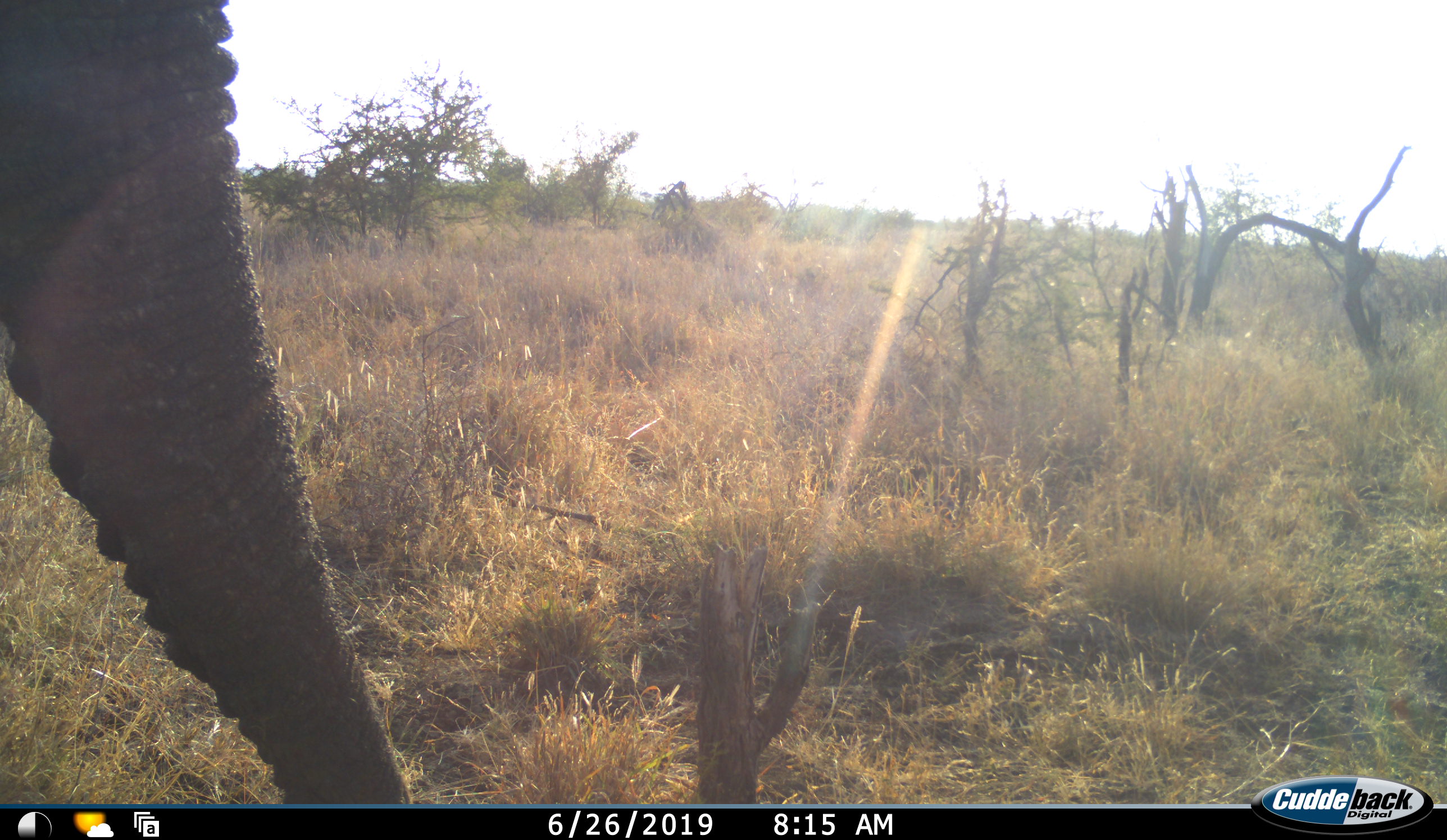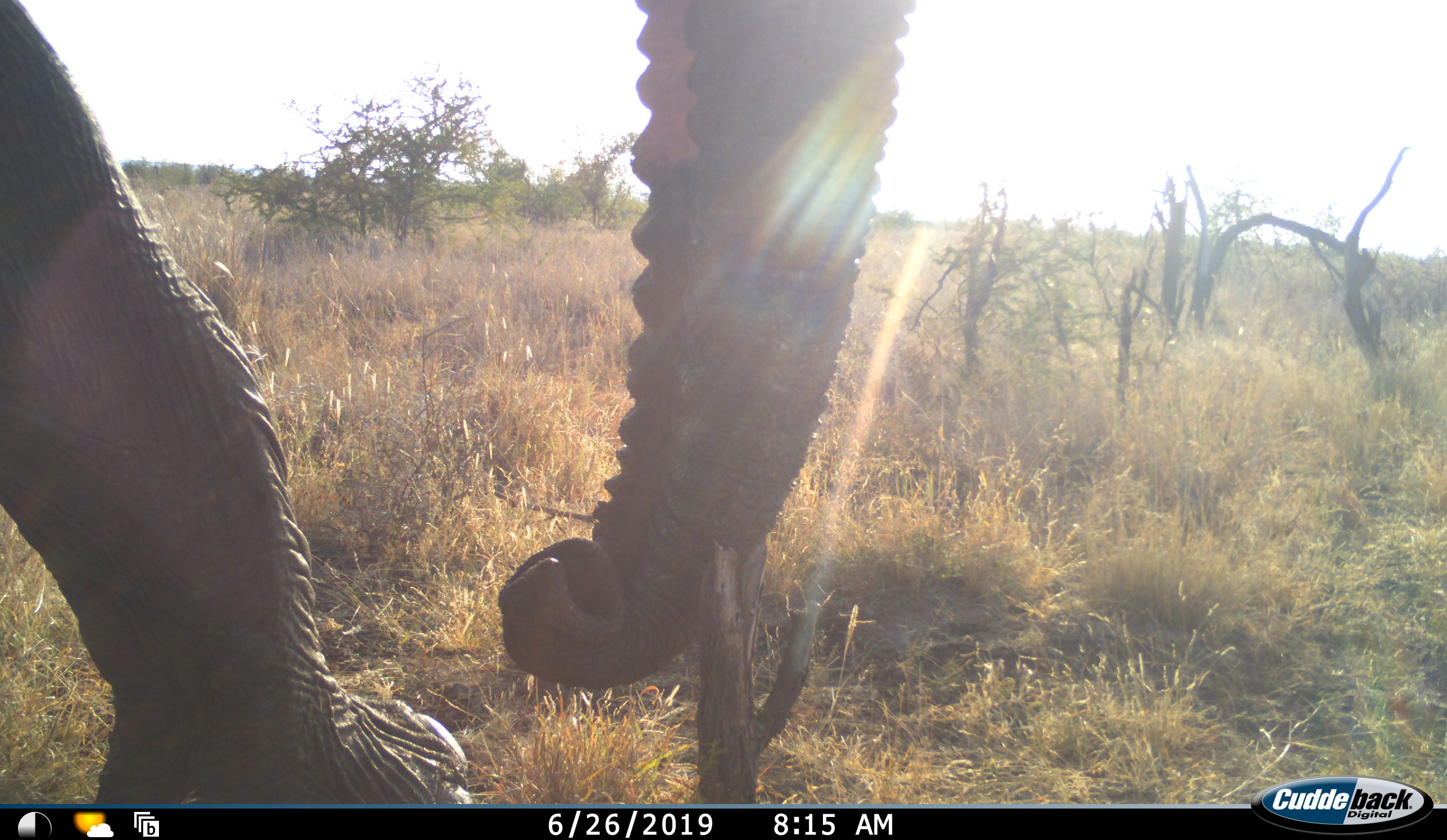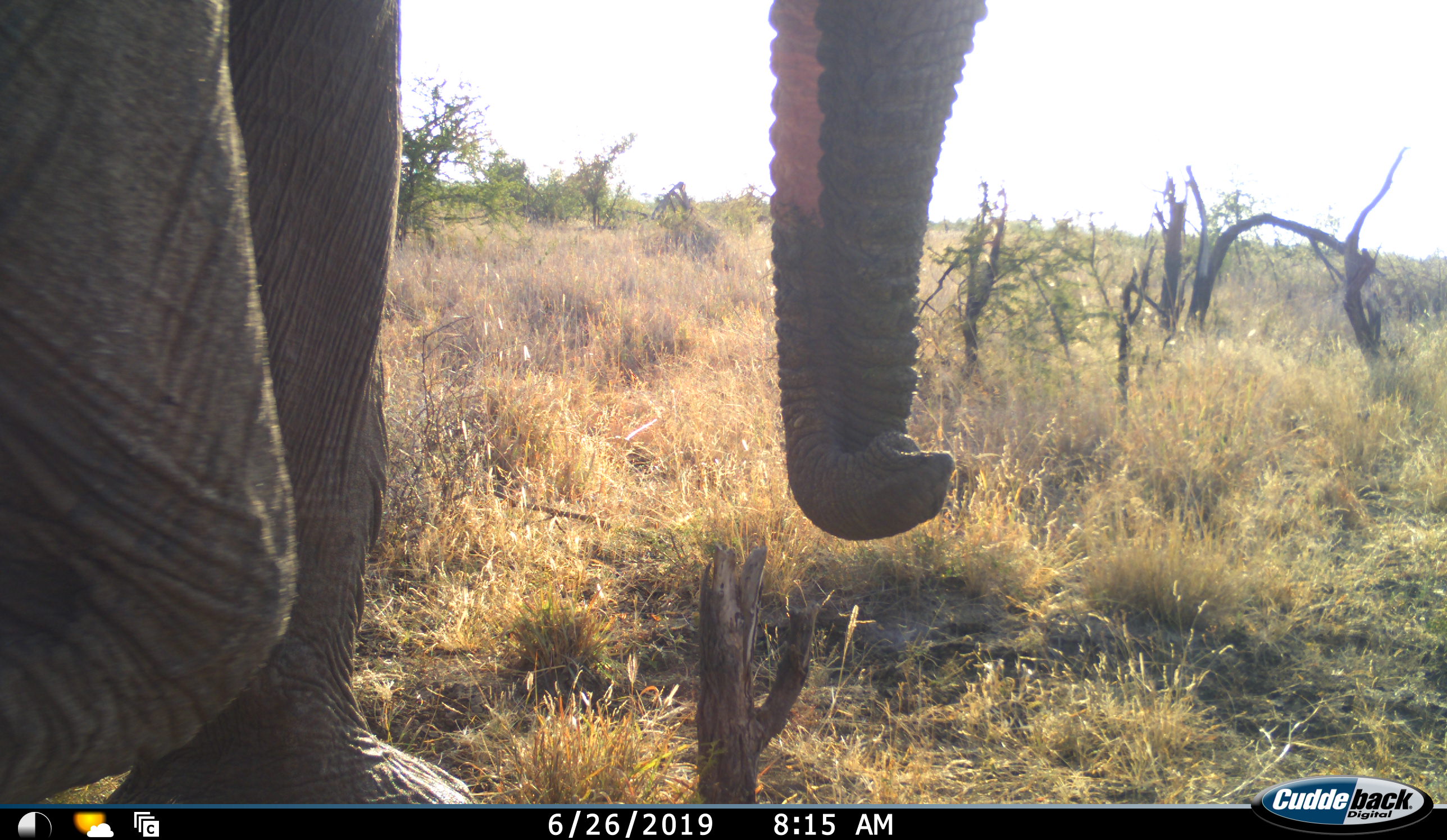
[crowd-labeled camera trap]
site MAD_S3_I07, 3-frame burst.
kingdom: Animalia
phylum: Chordata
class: Mammalia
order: Proboscidea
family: Elephantidae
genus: Loxodonta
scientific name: Loxodonta africana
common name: african bush elephant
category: elephant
Elephant (african bush elephant) (Loxodonta africana), count 1. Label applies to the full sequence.